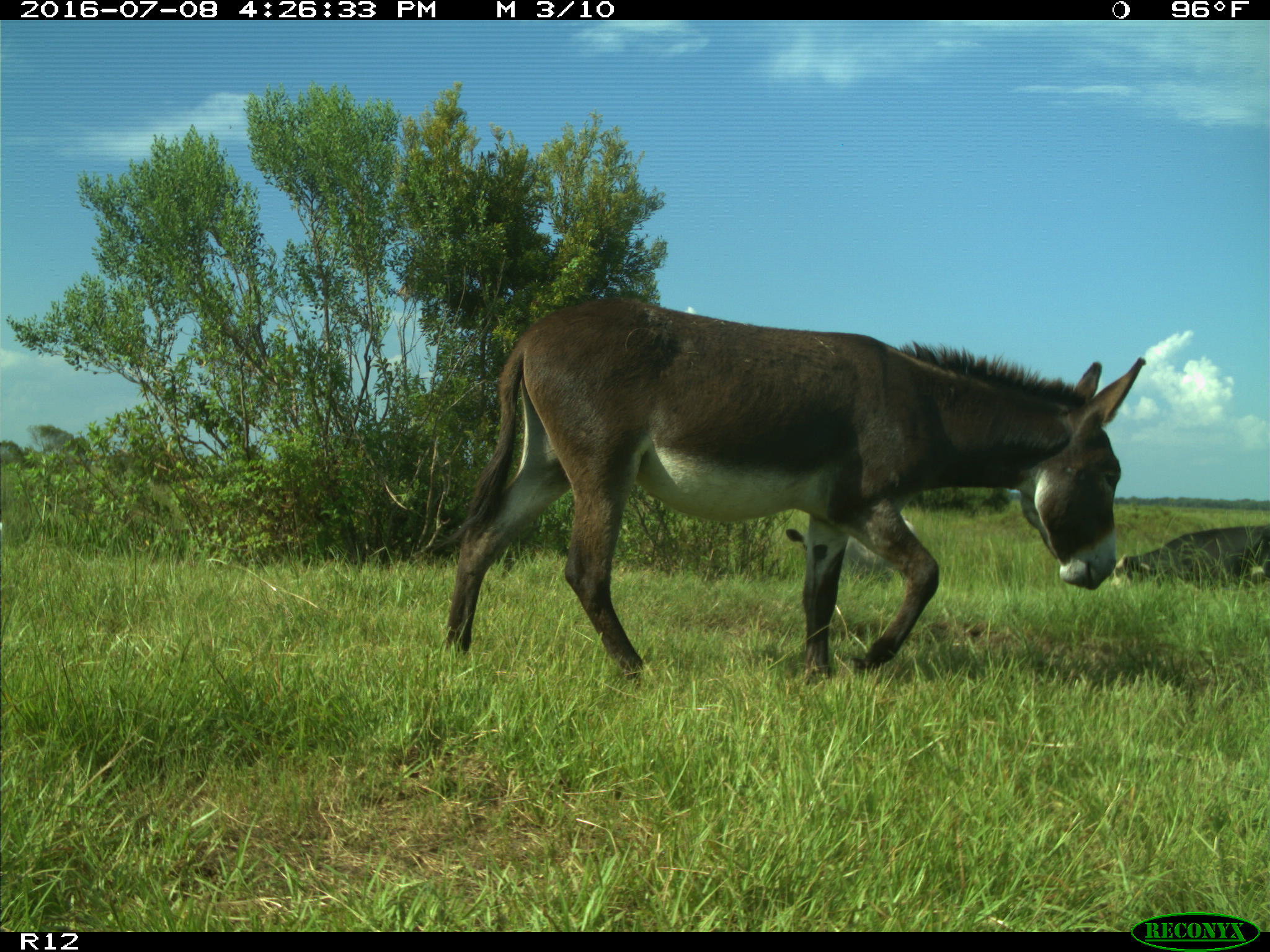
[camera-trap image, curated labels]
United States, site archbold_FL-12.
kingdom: Animalia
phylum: Chordata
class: Mammalia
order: Artiodactyla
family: Bovidae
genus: Bos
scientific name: Bos taurus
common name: domestic cow